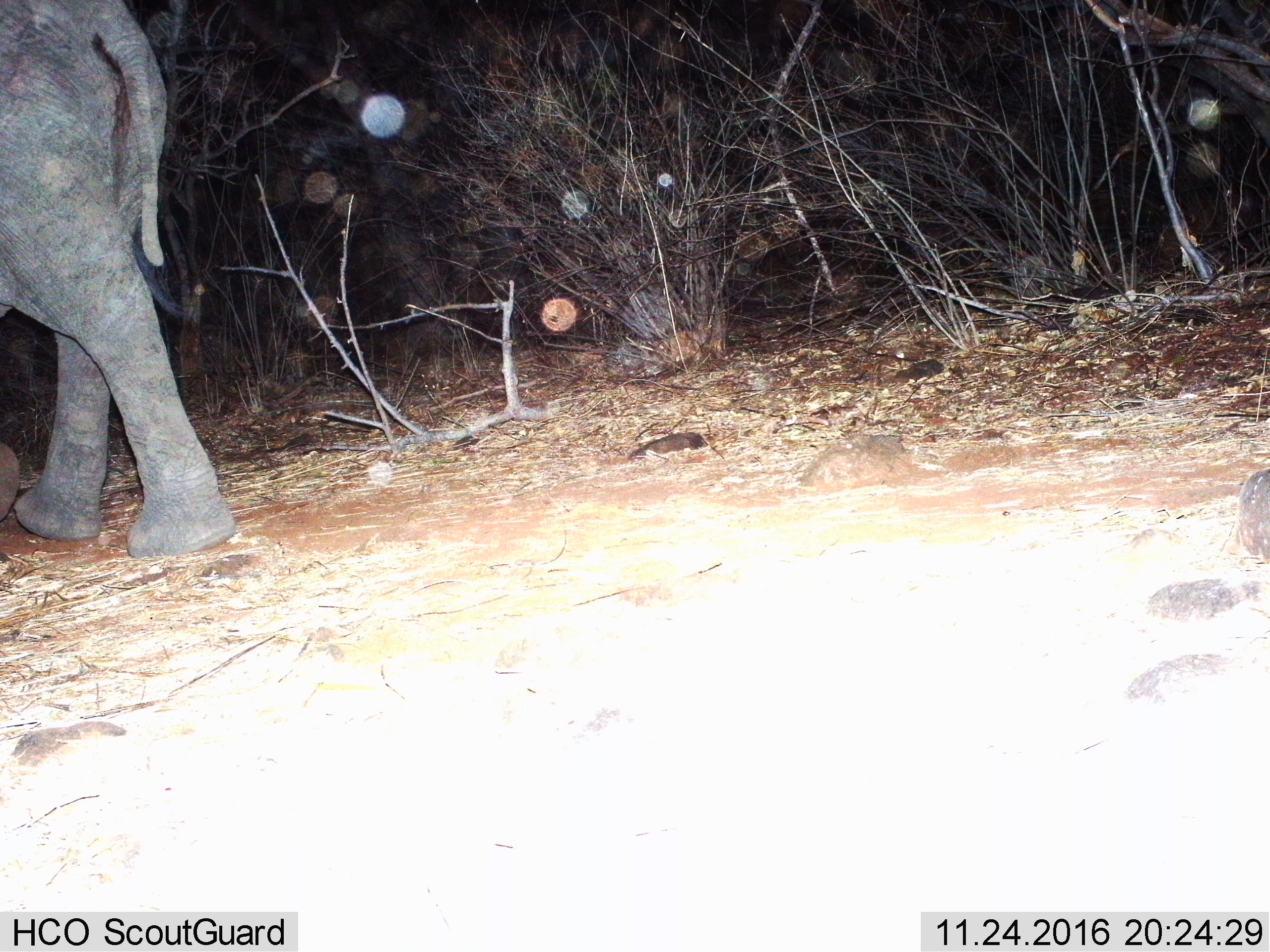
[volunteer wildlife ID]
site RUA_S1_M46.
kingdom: Animalia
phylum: Chordata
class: Mammalia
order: Proboscidea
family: Elephantidae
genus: Loxodonta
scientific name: Loxodonta africana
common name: african bush elephant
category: elephant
Elephant (african bush elephant) (Loxodonta africana), count 1. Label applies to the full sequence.